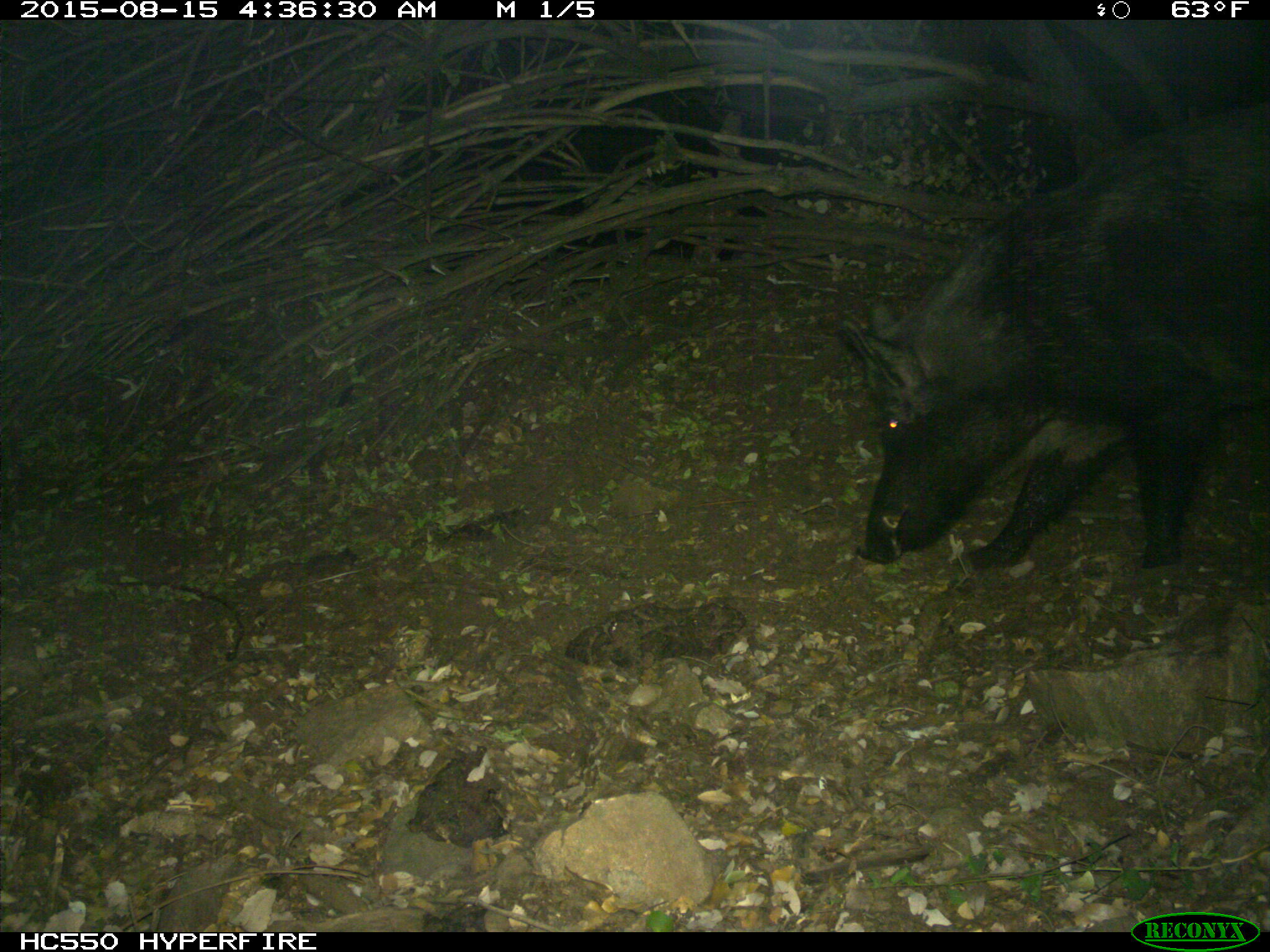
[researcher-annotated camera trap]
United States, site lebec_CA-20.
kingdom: Animalia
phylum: Chordata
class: Mammalia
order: Artiodactyla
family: Suidae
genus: Sus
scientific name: Sus scrofa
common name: wild boar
Sus scrofa (wild boar).